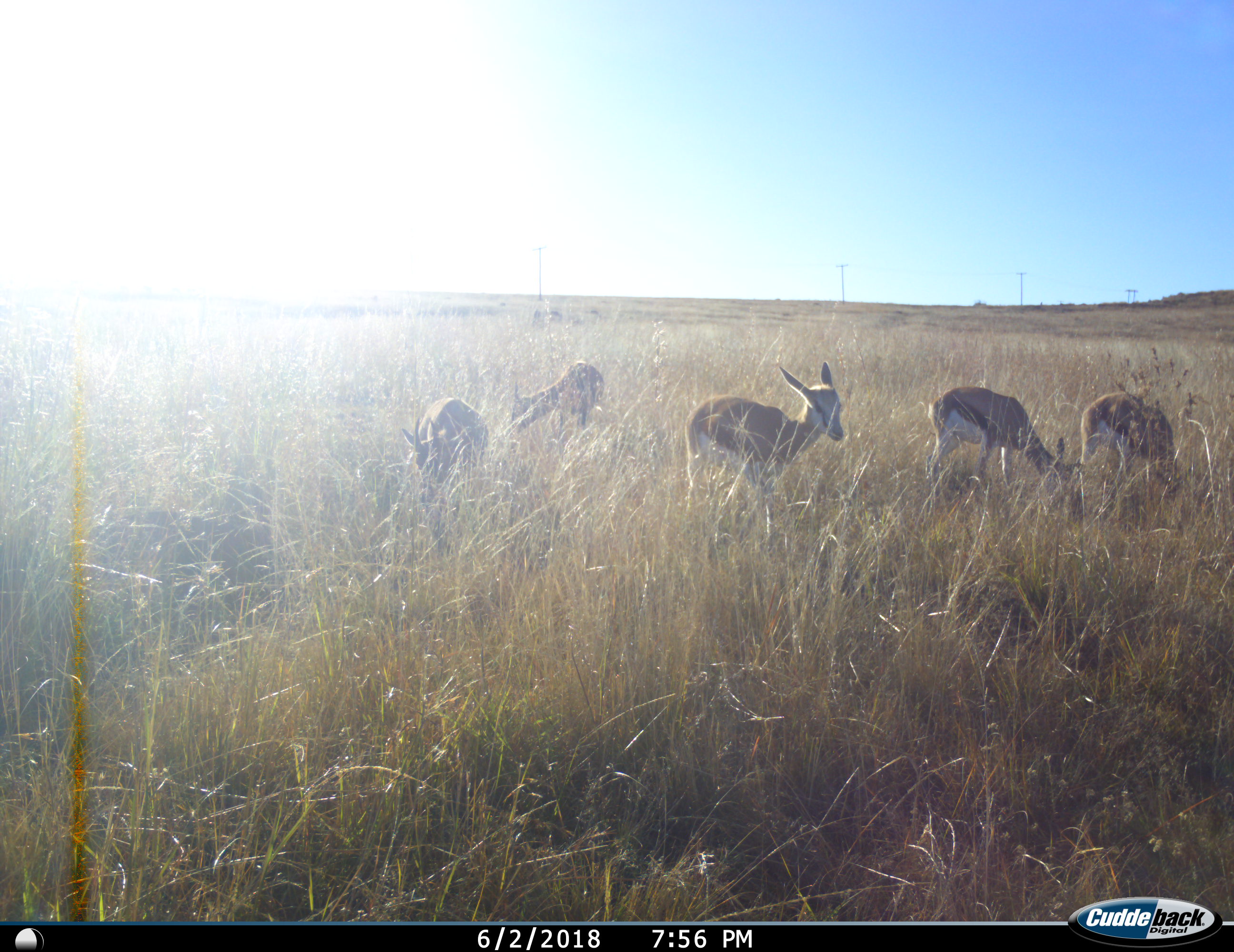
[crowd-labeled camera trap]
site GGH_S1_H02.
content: unidentified animal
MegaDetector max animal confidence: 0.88